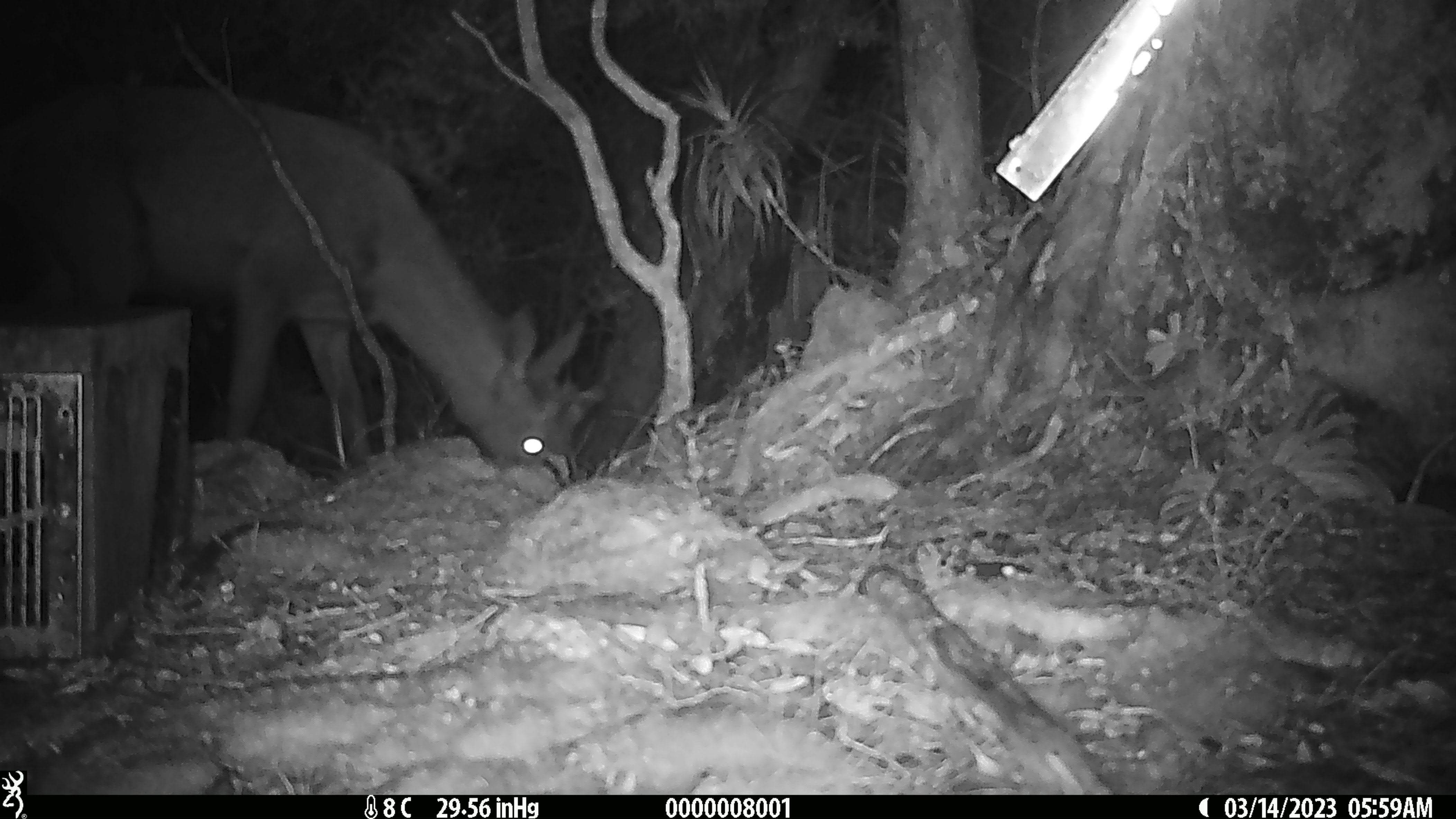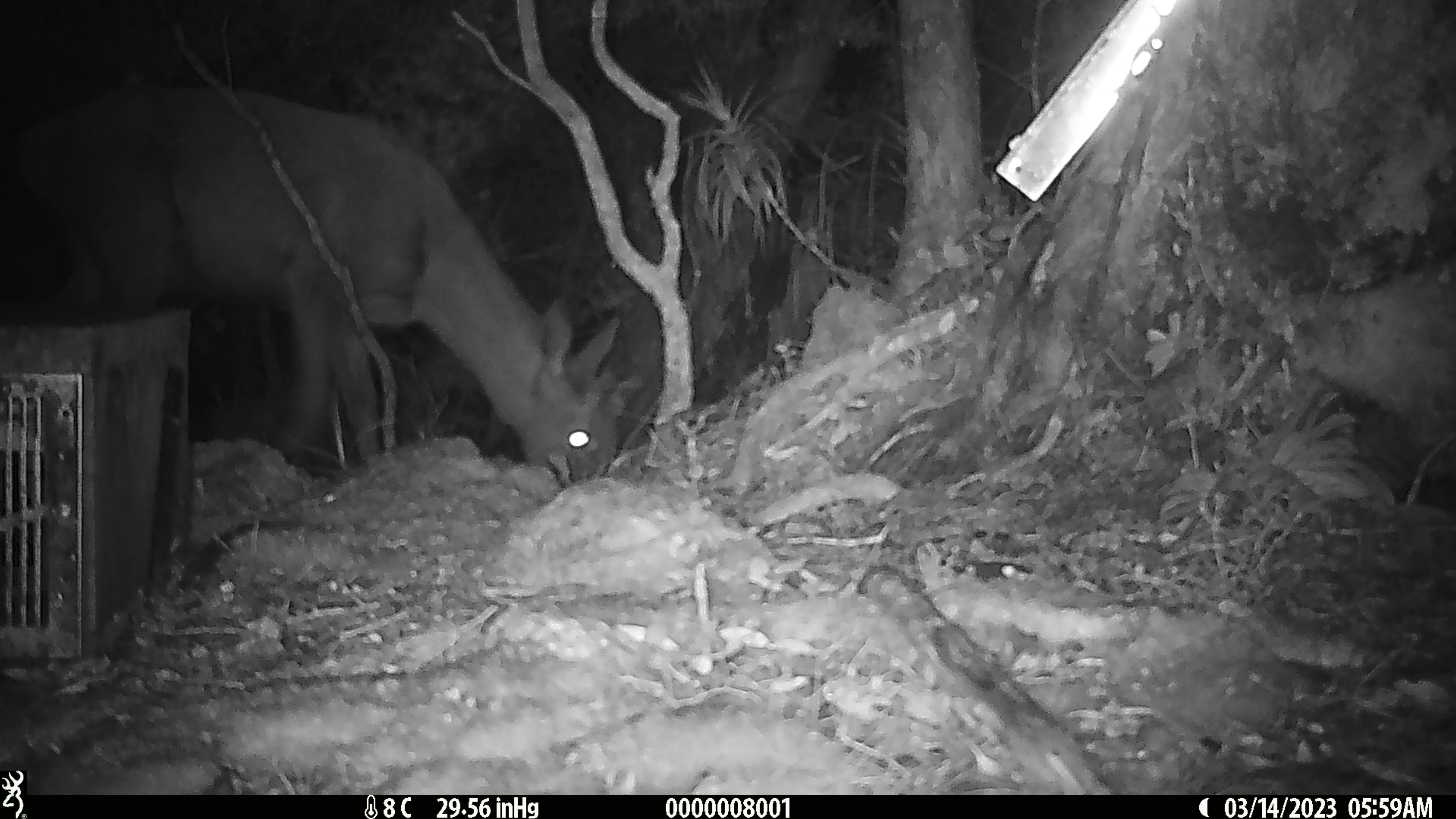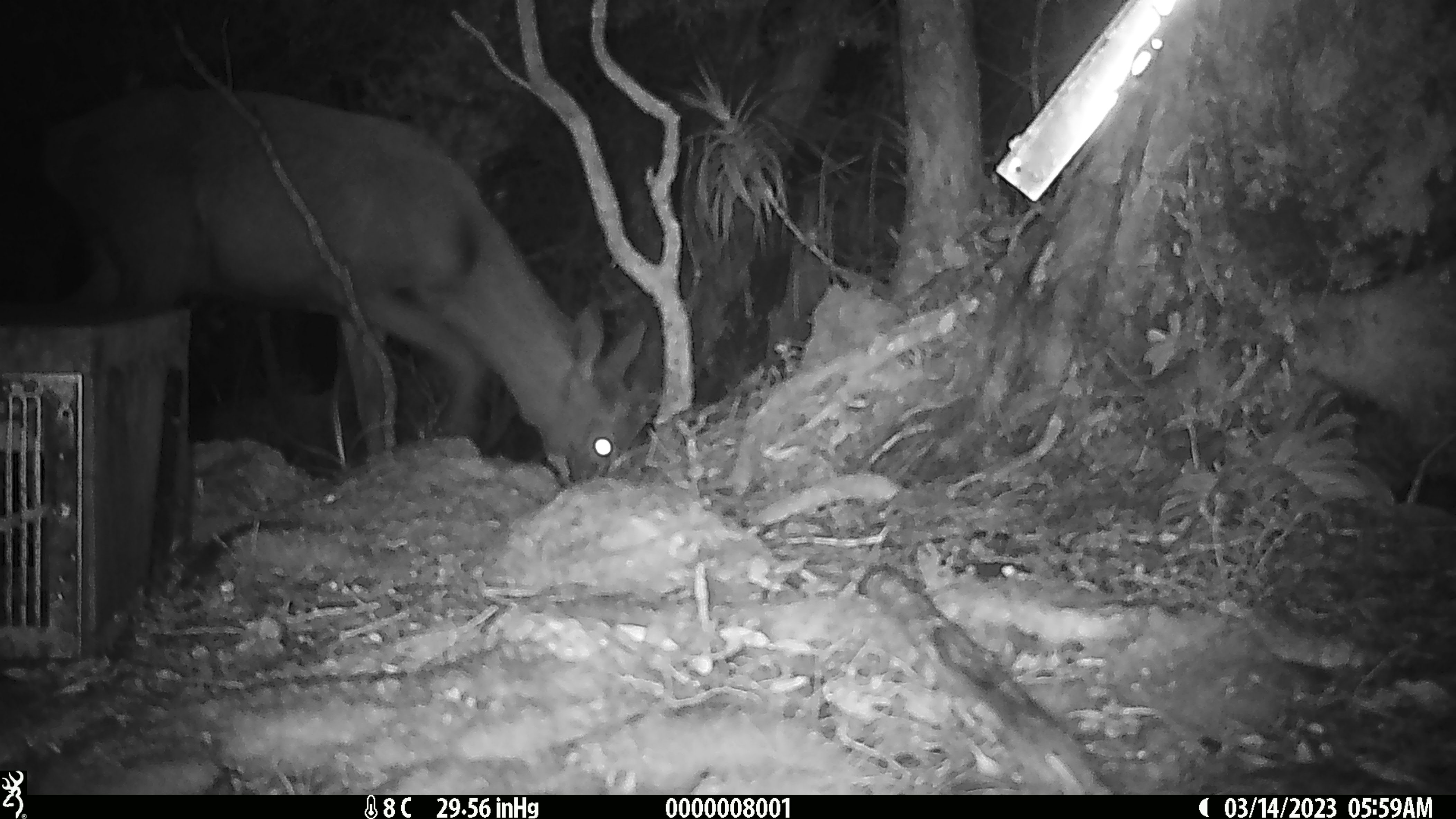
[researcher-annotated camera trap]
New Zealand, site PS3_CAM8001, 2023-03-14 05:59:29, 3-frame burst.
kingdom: Animalia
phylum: Chordata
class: Mammalia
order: Artiodactyla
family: Cervidae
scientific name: Cervidae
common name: deer